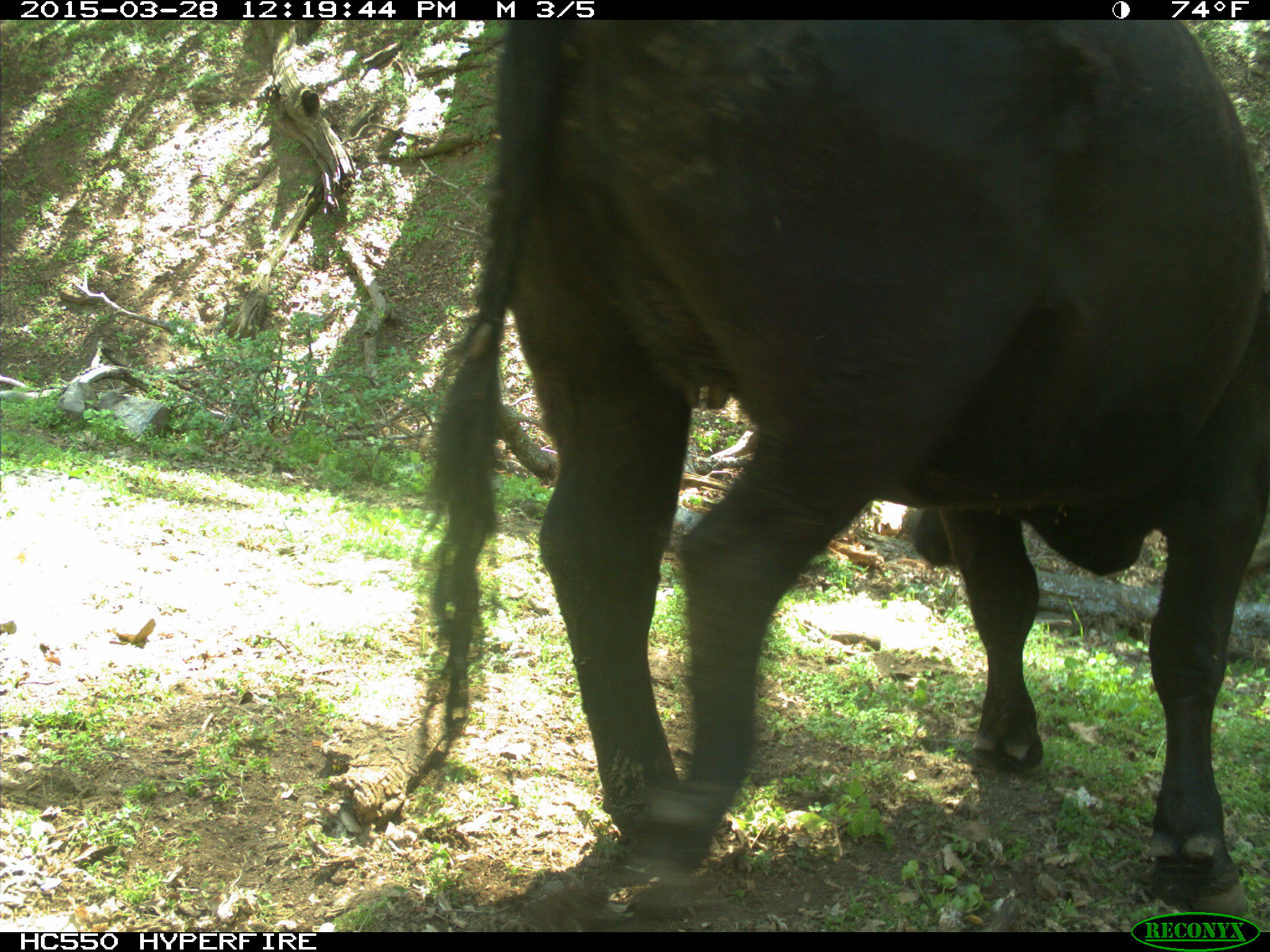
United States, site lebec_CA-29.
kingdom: Animalia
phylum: Chordata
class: Mammalia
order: Artiodactyla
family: Bovidae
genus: Bos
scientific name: Bos taurus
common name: domestic cow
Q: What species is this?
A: Bos taurus (domestic cow).